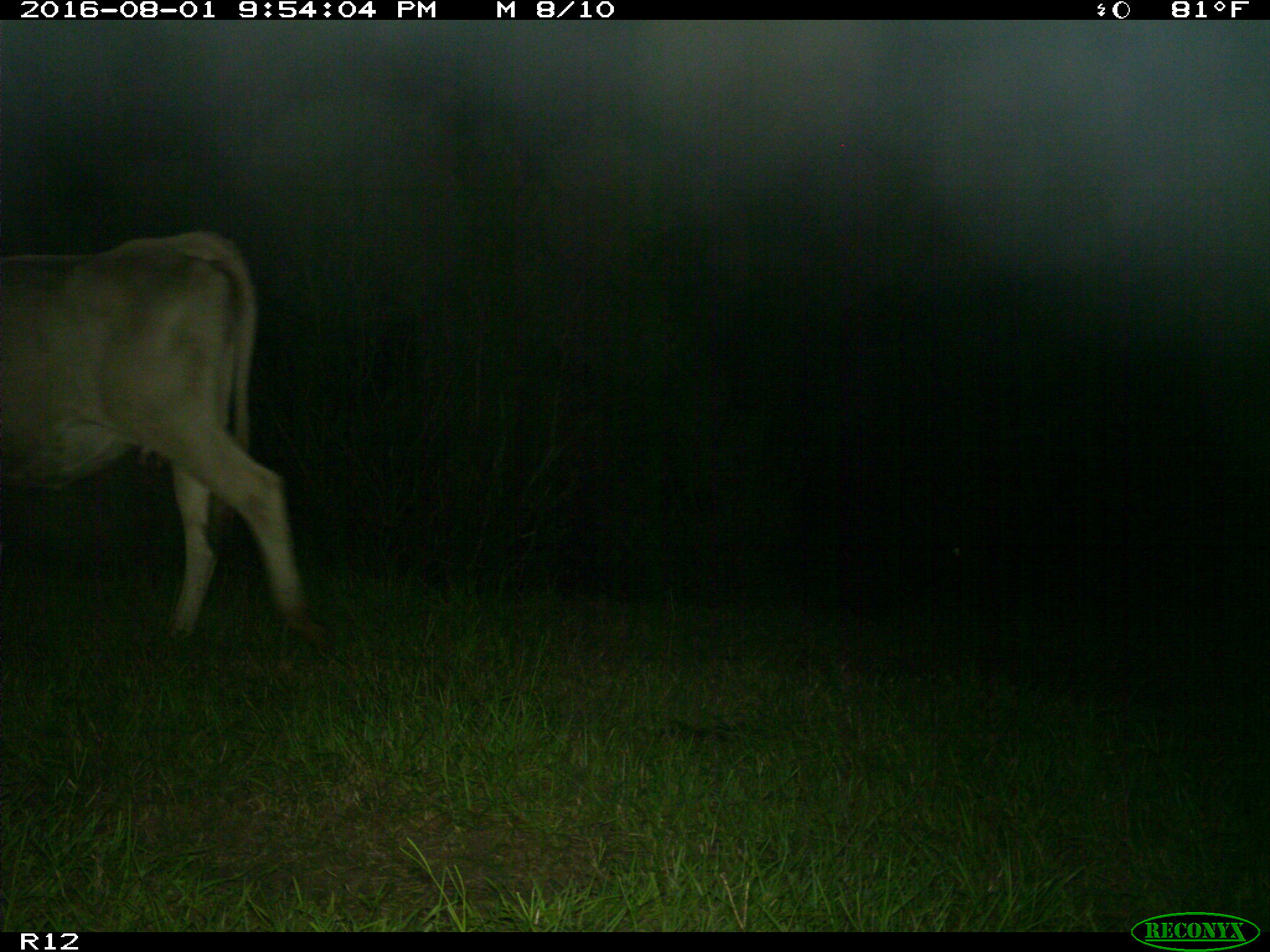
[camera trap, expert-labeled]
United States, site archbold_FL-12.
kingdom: Animalia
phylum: Chordata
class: Mammalia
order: Artiodactyla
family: Bovidae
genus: Bos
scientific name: Bos taurus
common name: domestic cow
Bos taurus (domestic cow).